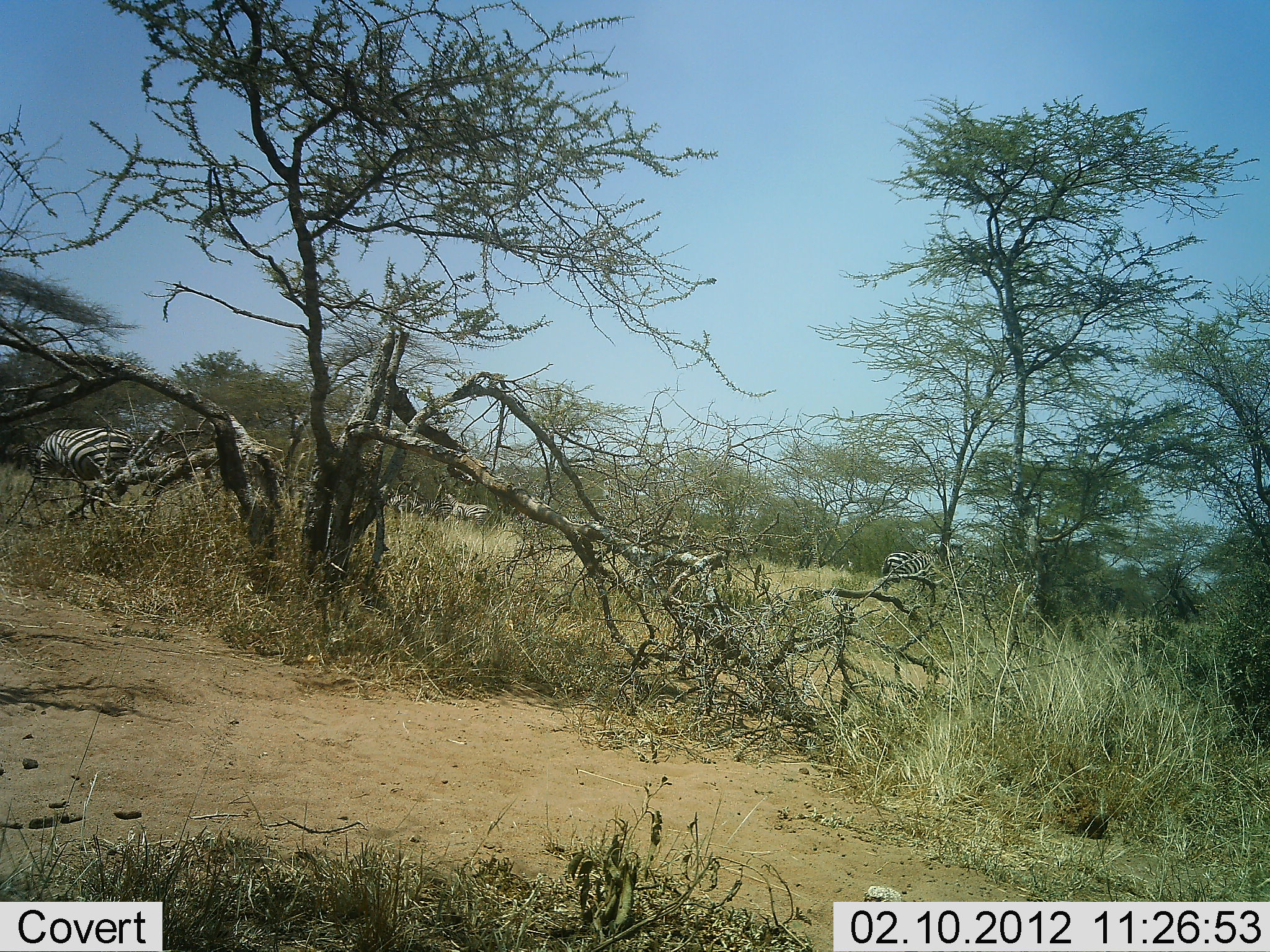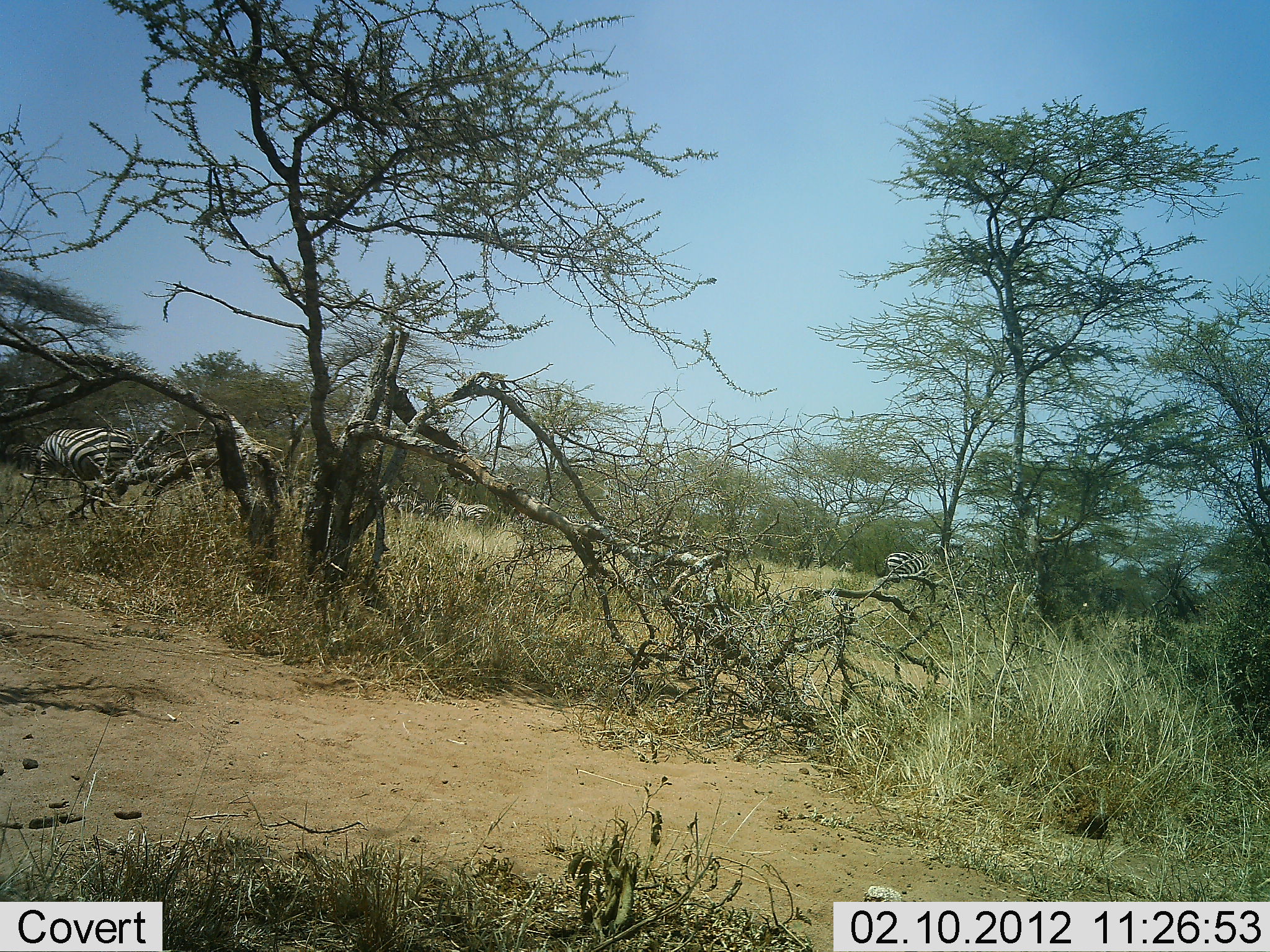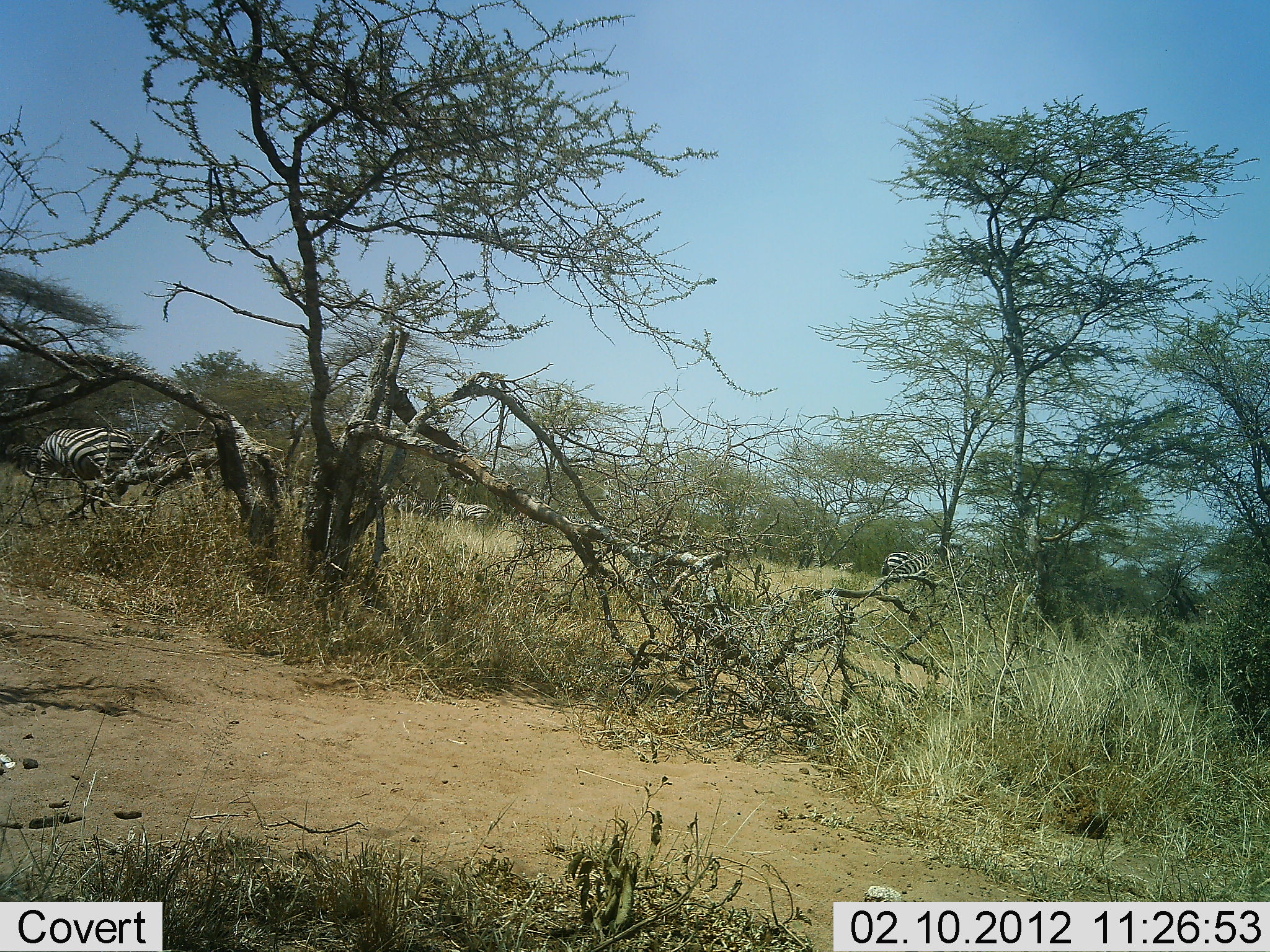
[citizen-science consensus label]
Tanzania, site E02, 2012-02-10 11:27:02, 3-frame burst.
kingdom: Animalia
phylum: Chordata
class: Mammalia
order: Perissodactyla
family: Equidae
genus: Equus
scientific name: Equus quagga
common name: plains zebra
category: zebra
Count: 2.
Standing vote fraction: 68%.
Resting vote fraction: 0%.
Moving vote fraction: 5%.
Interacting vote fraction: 0%.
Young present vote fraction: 0%.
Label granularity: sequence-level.